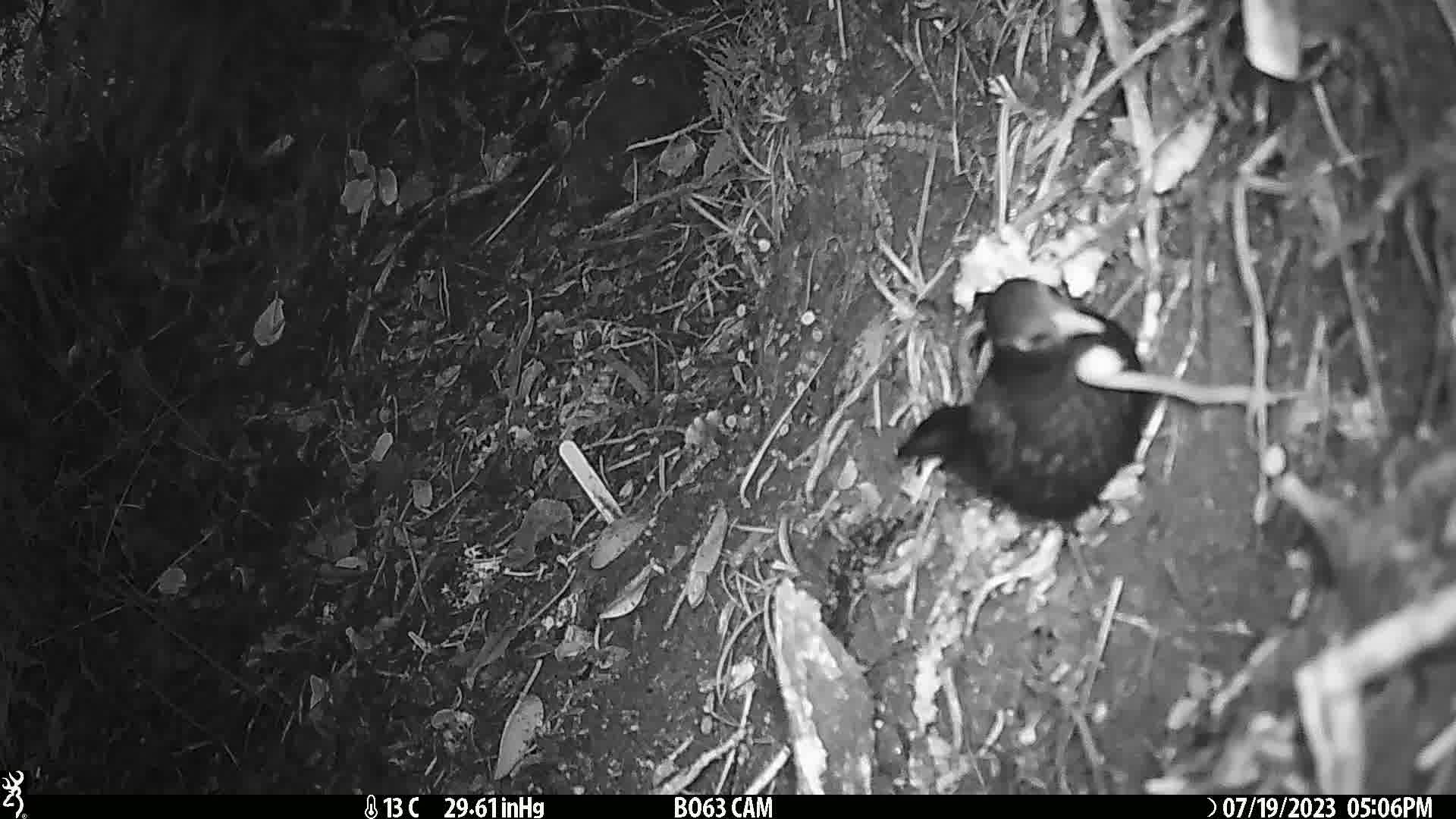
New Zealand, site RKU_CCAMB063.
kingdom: Animalia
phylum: Chordata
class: Aves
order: Passeriformes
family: Turdidae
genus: Turdus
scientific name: Turdus merula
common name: eurasian blackbird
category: blackbird